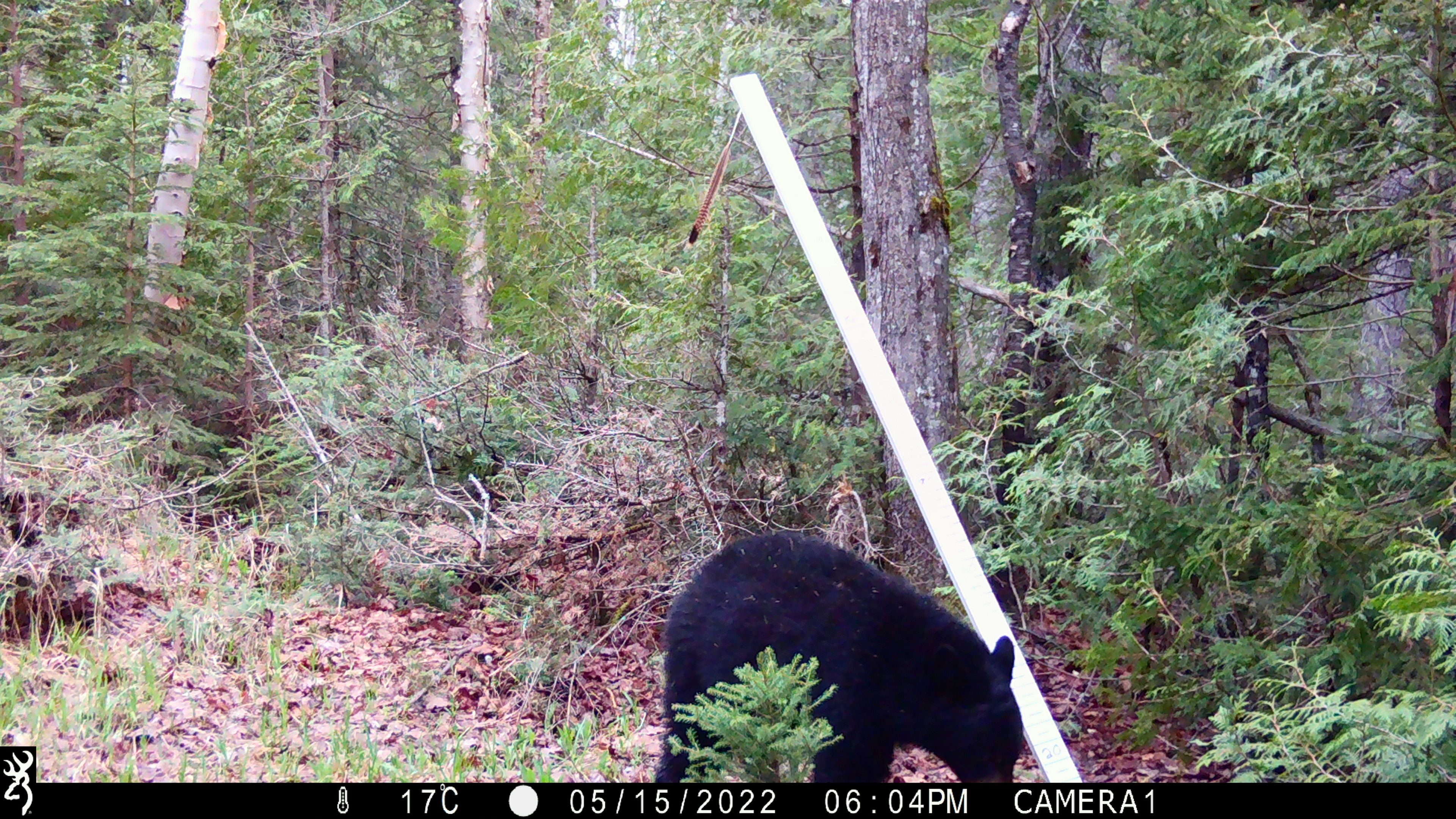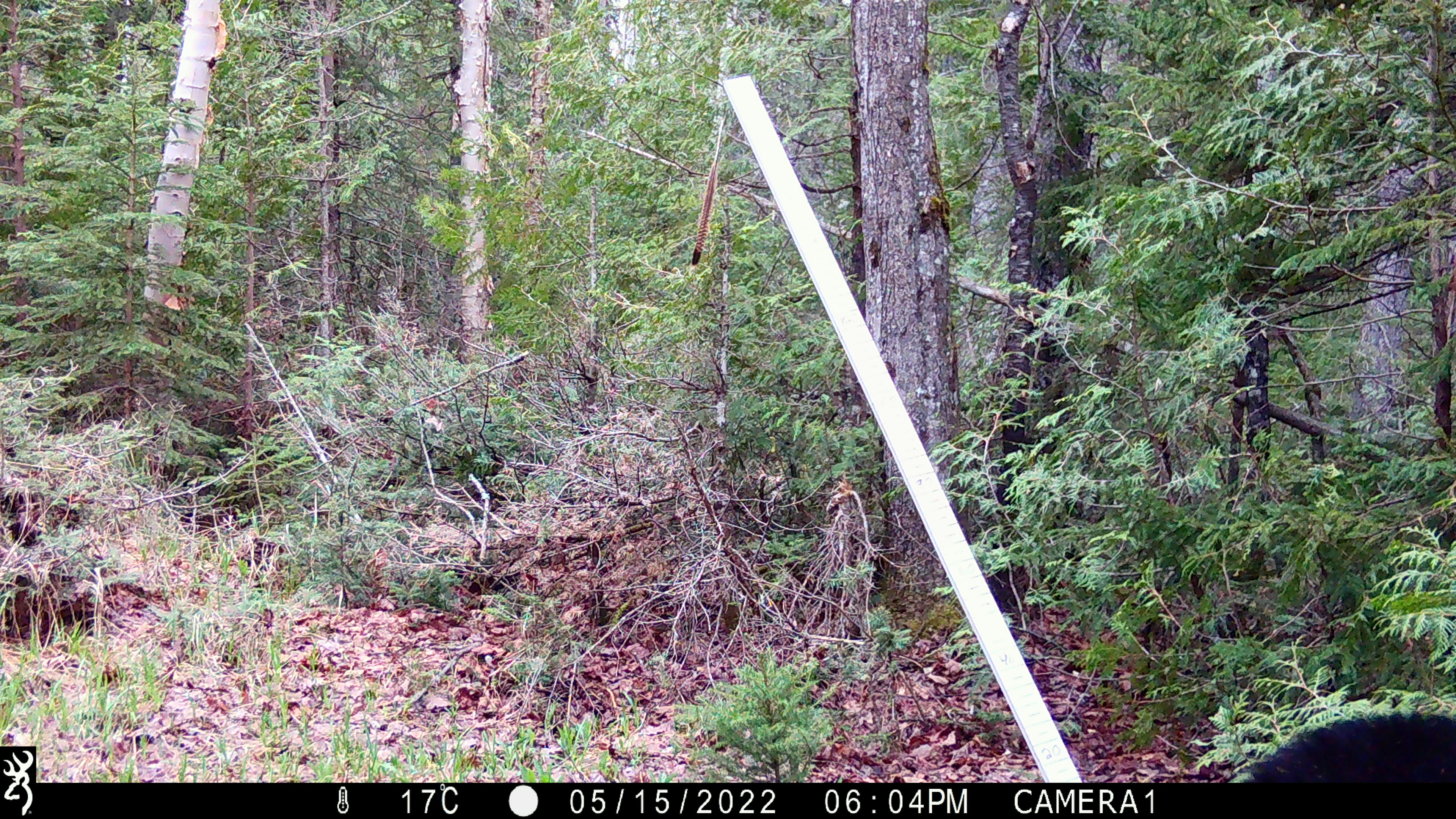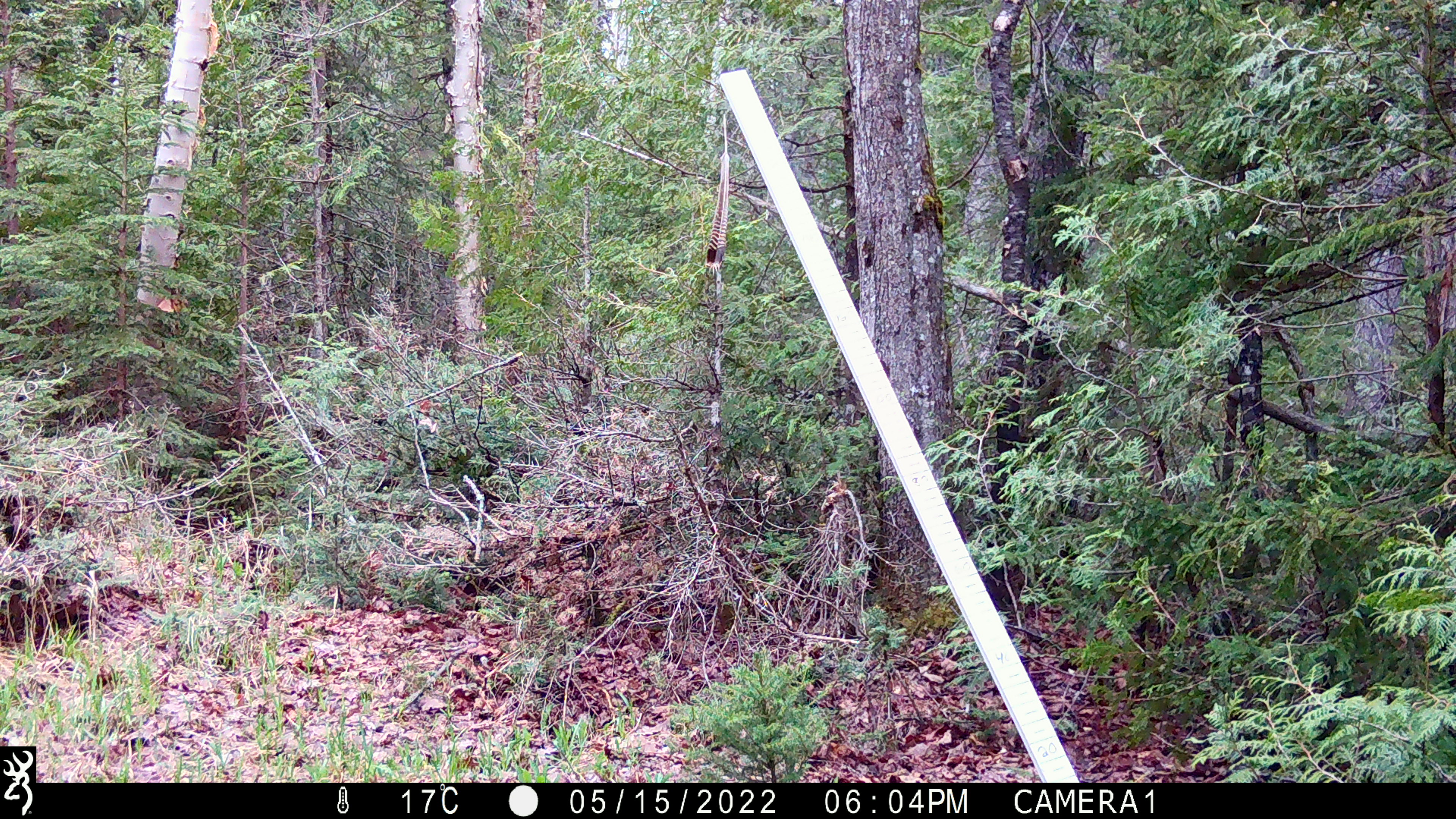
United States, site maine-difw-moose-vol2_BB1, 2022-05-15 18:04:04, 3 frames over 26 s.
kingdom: Animalia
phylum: Chordata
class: Mammalia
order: Carnivora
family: Ursidae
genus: Ursus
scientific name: Ursus americanus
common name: black bear